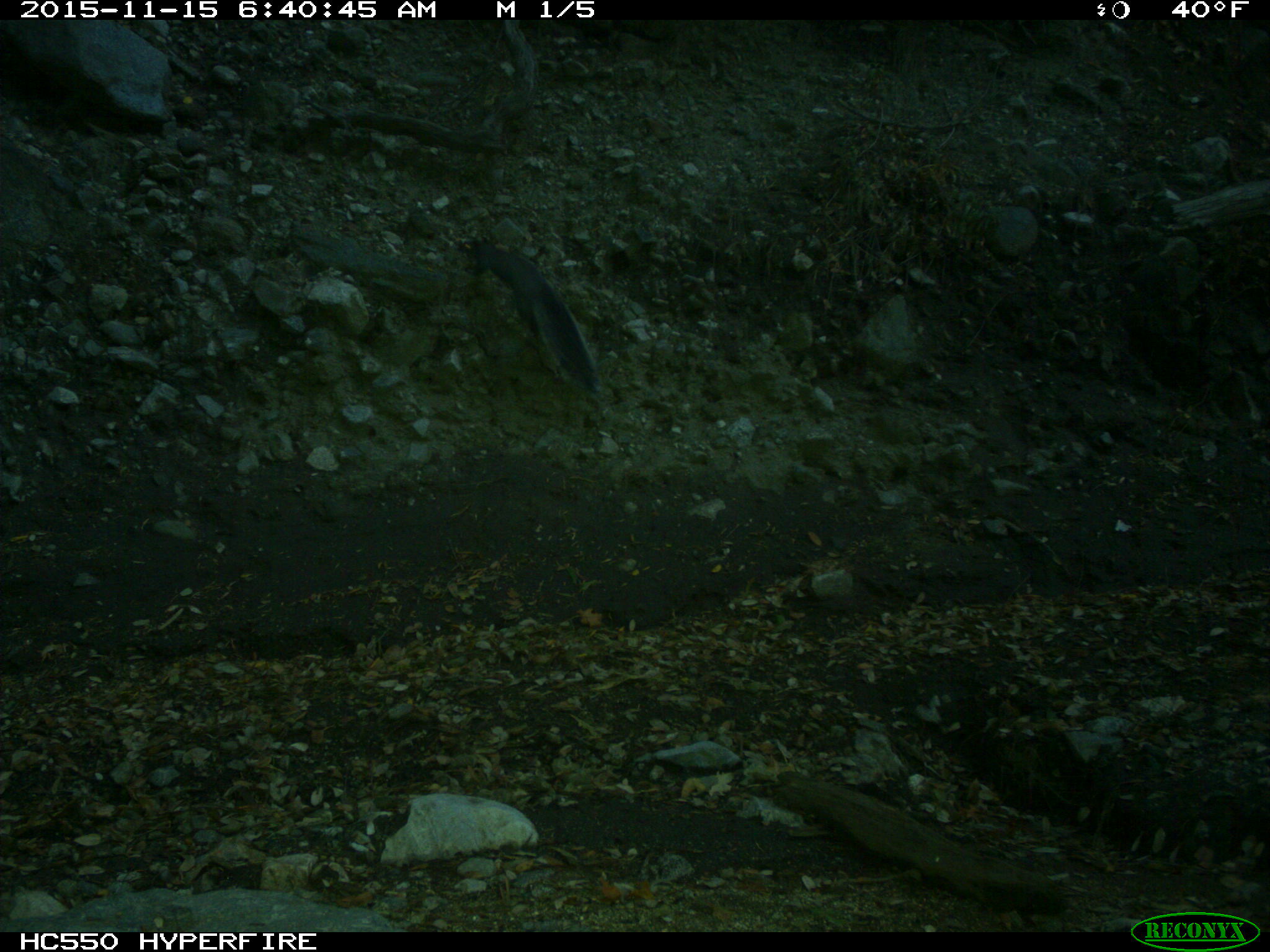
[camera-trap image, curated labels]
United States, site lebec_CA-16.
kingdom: Animalia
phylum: Chordata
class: Mammalia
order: Rodentia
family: Sciuridae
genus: Sciurus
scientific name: Sciurus carolinensis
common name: eastern gray squirrel